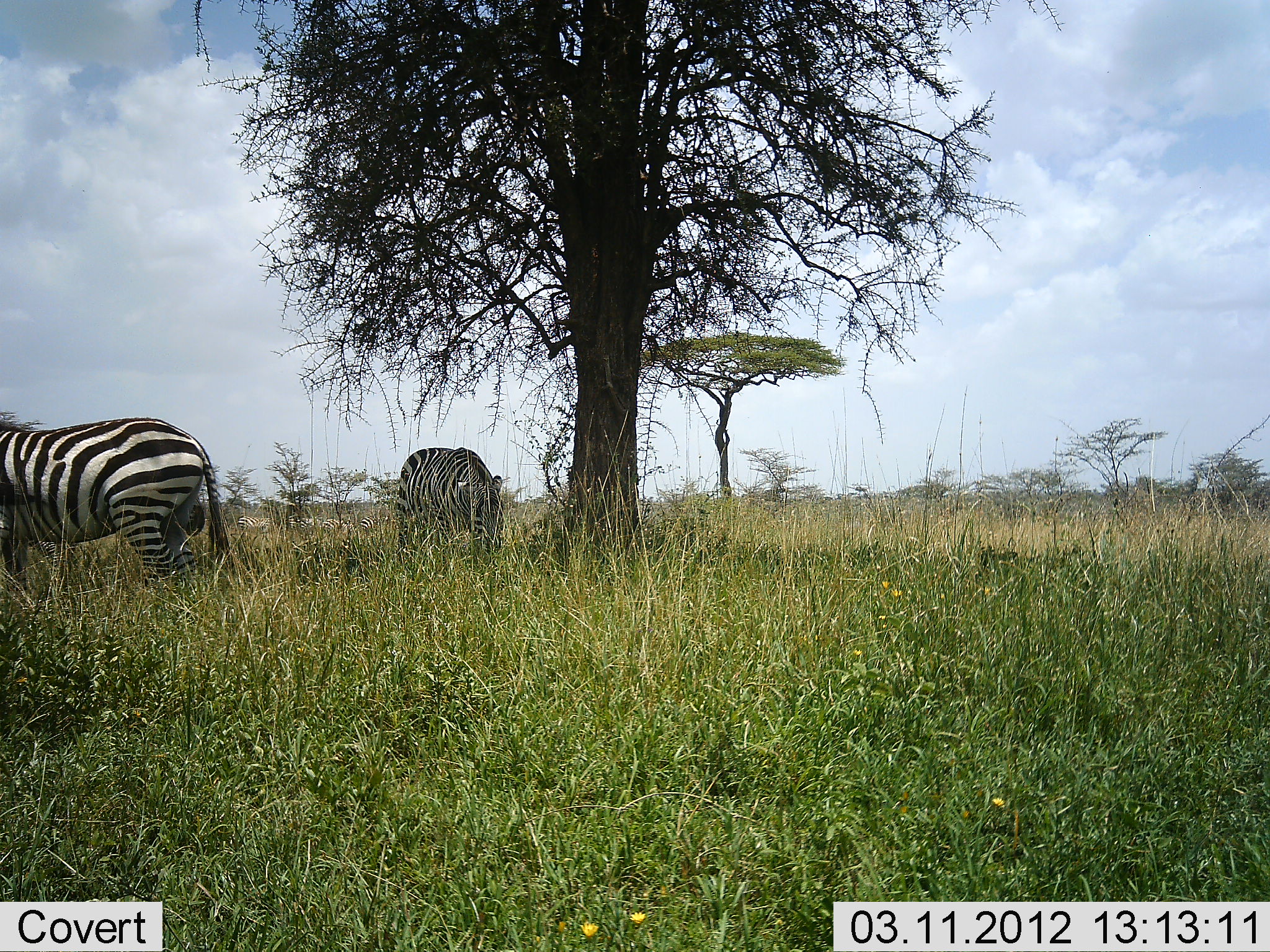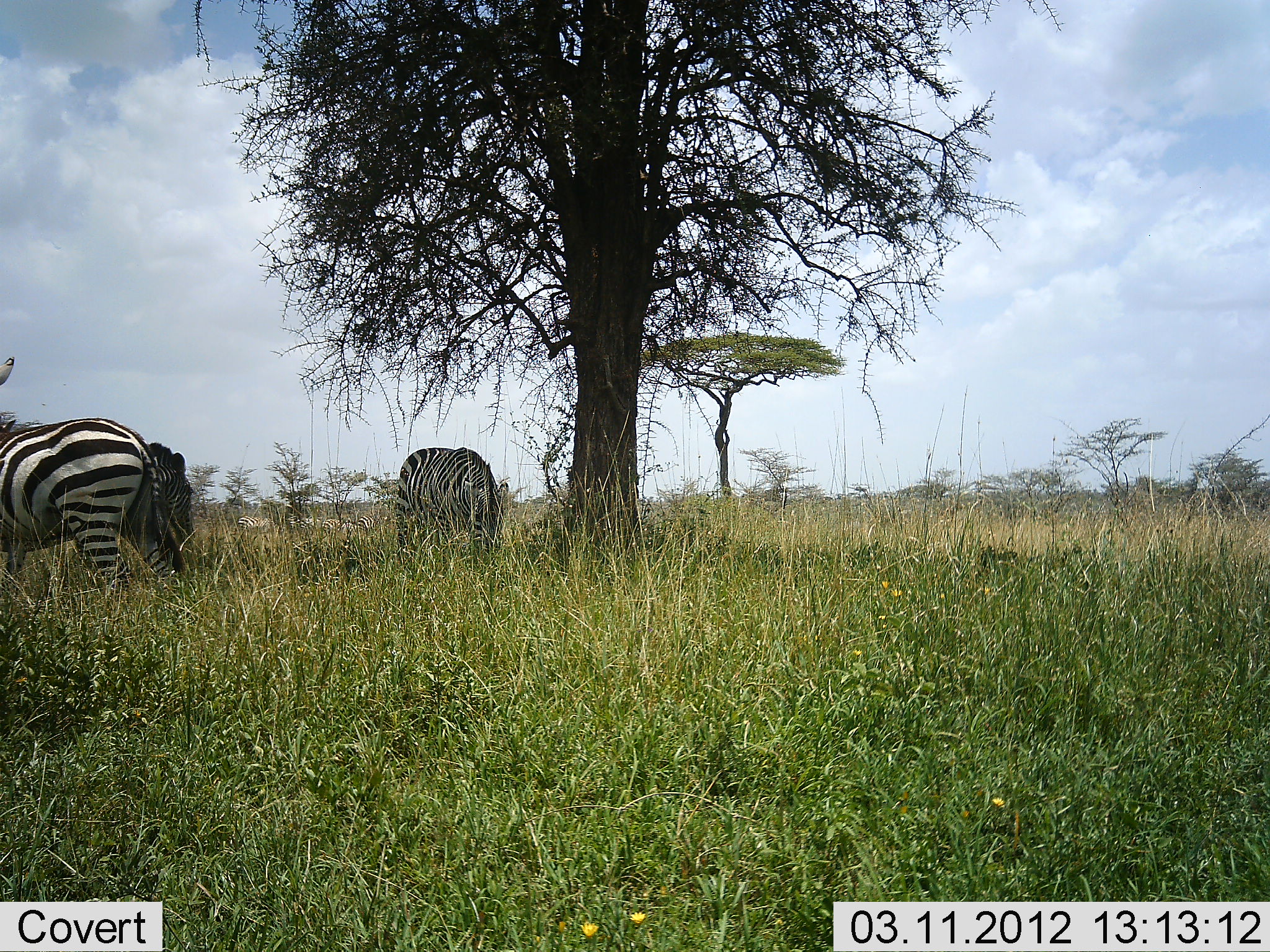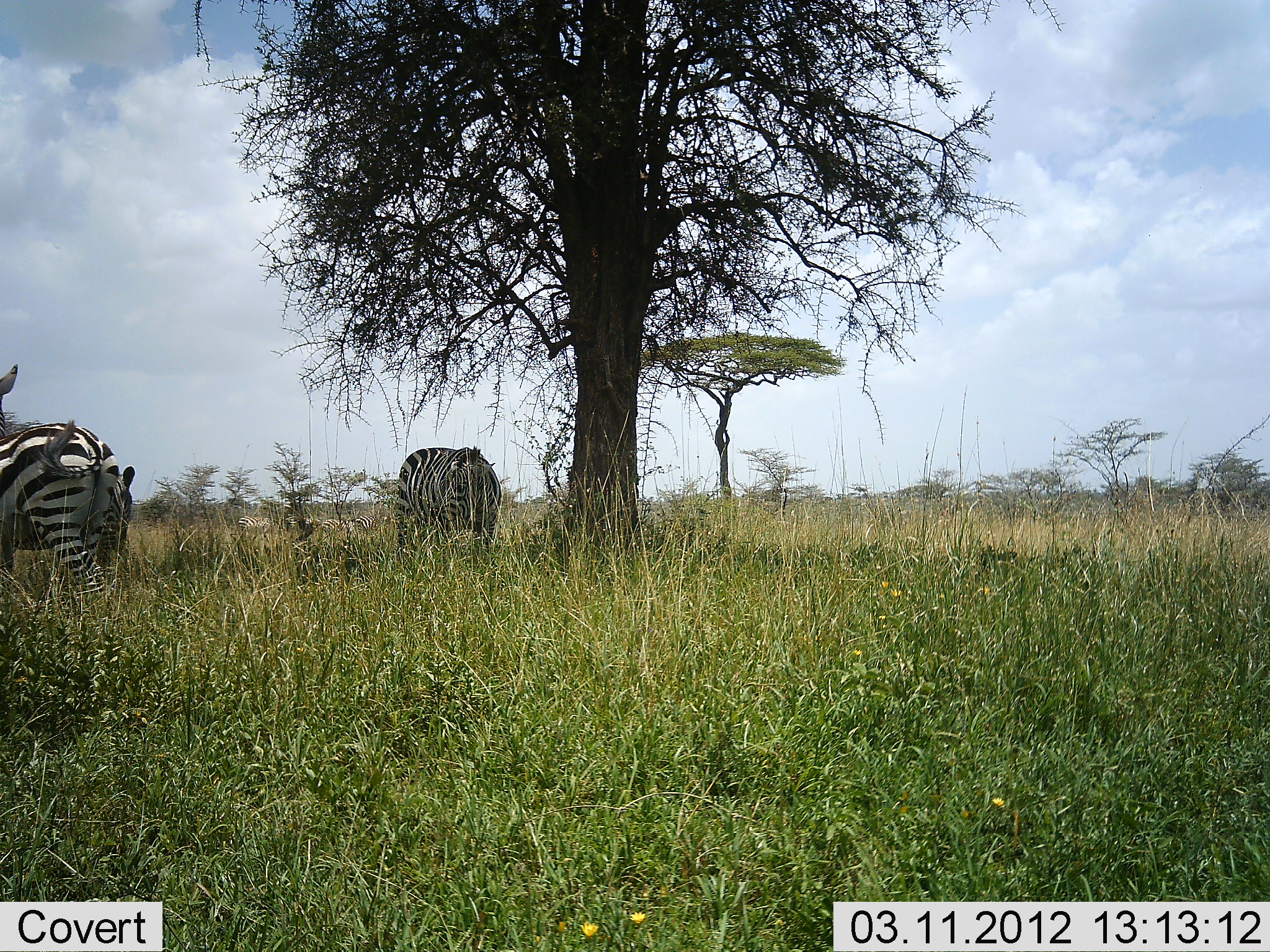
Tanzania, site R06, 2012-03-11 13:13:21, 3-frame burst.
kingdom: Animalia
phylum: Chordata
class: Mammalia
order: Perissodactyla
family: Equidae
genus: Equus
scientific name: Equus quagga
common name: plains zebra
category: zebra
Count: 3.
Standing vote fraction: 38%.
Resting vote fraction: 5%.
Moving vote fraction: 57%.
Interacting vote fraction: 0%.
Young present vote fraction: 0%.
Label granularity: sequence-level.